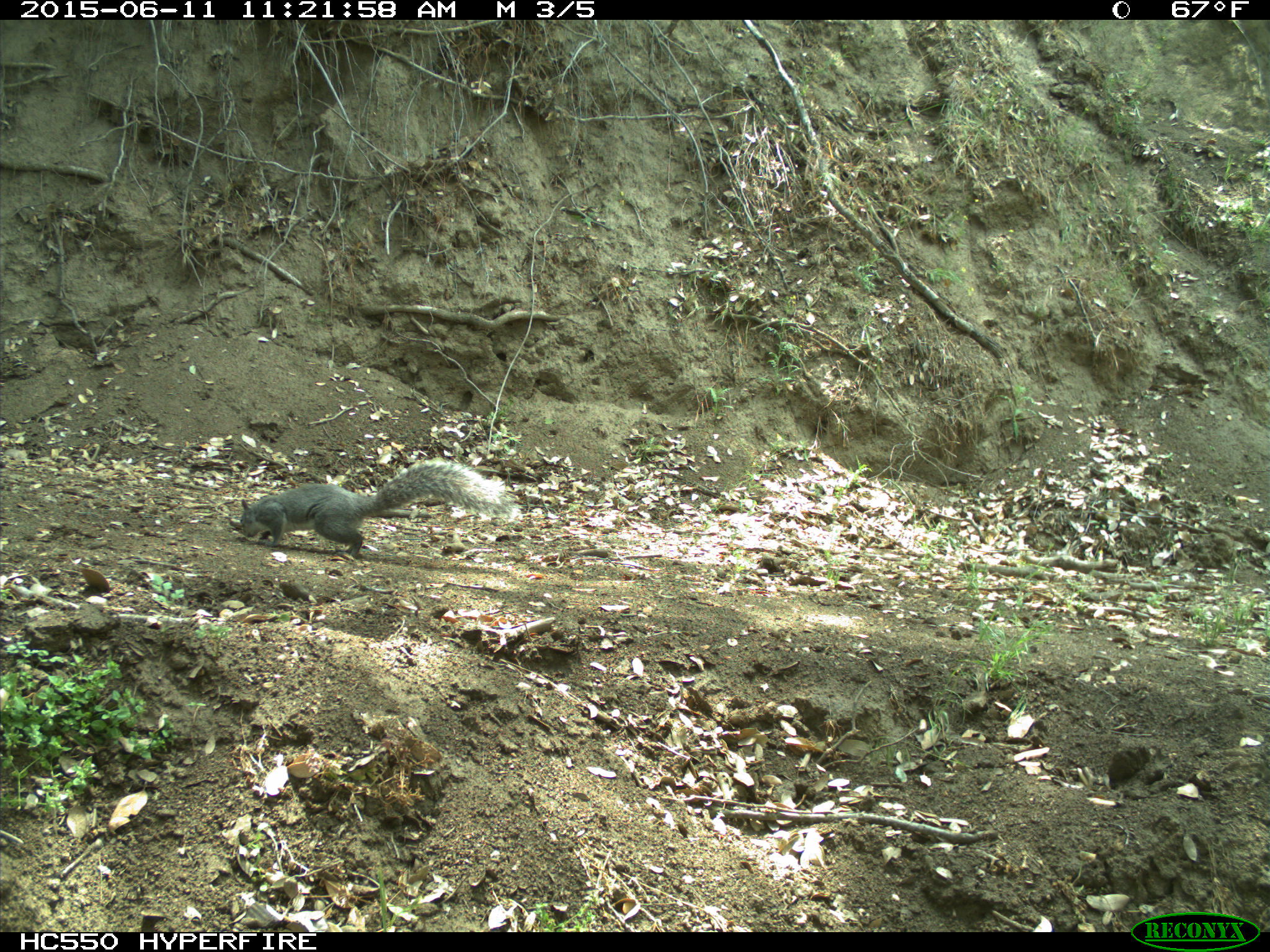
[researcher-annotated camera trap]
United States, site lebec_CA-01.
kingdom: Animalia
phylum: Chordata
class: Mammalia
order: Rodentia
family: Sciuridae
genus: Sciurus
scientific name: Sciurus carolinensis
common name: eastern gray squirrel